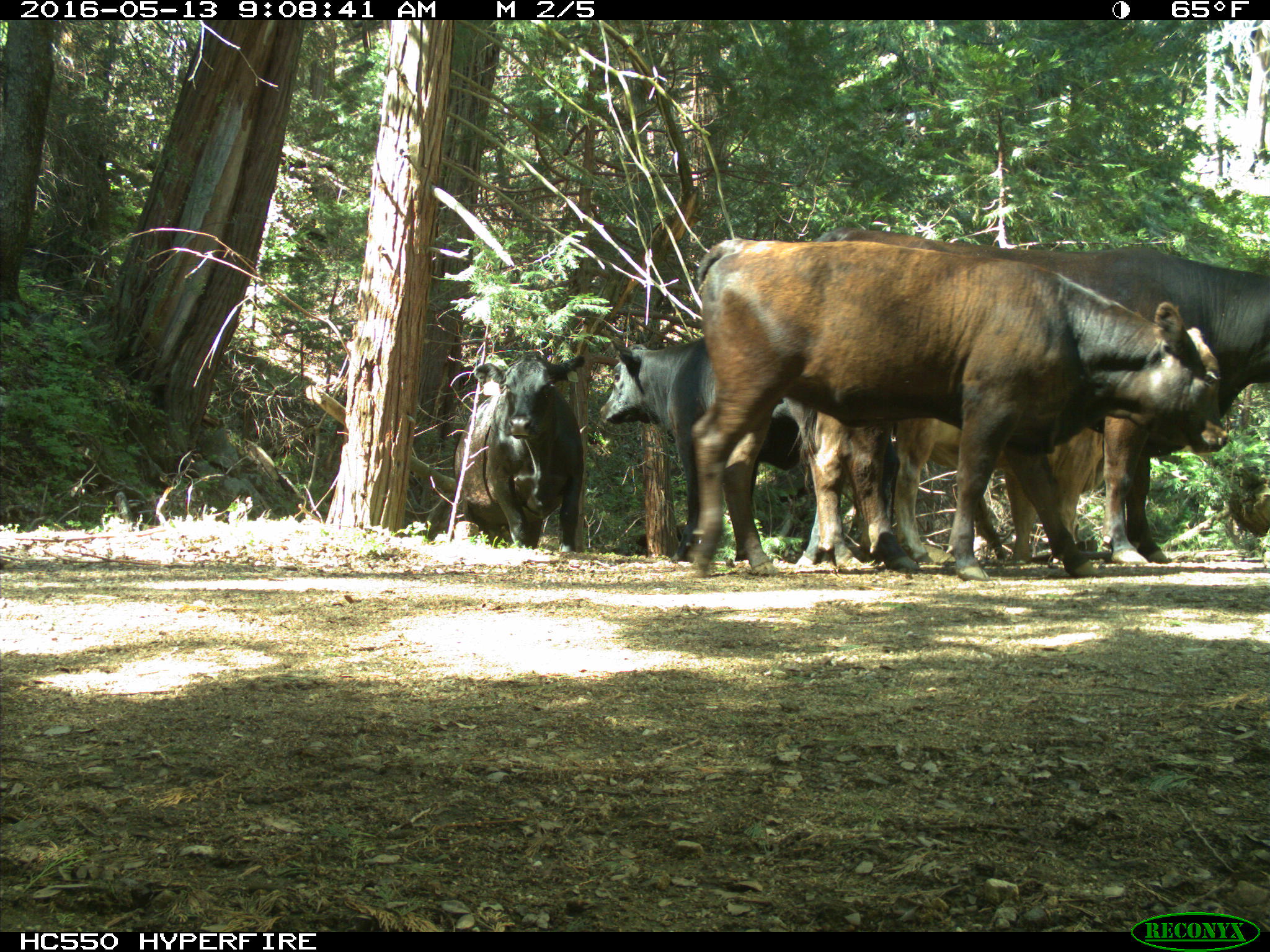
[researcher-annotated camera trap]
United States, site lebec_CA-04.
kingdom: Animalia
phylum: Chordata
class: Mammalia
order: Artiodactyla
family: Bovidae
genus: Bos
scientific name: Bos taurus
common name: domestic cow